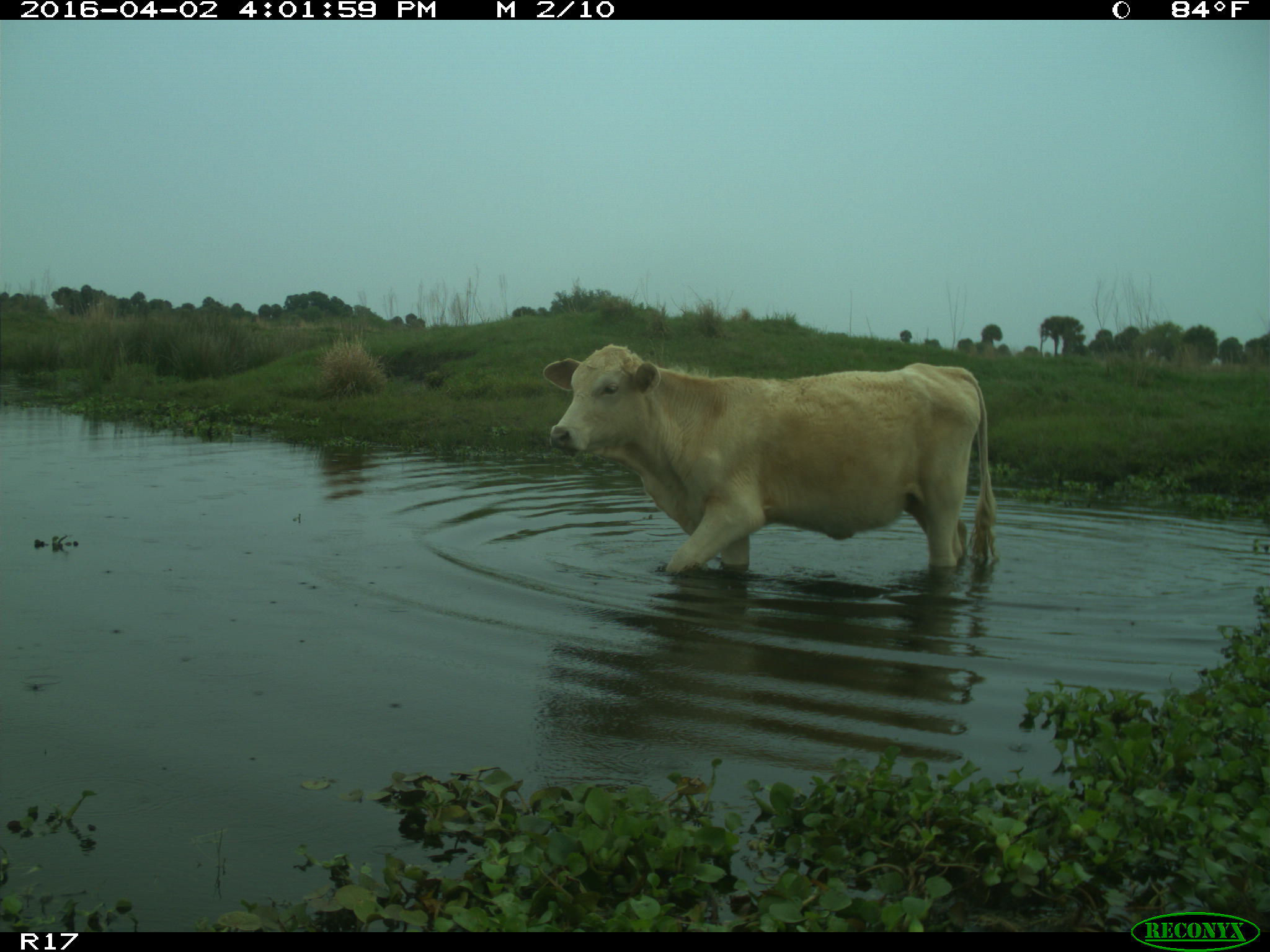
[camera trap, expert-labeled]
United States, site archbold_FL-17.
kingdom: Animalia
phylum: Chordata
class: Mammalia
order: Artiodactyla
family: Bovidae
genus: Bos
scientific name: Bos taurus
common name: domestic cow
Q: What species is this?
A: Bos taurus (domestic cow).